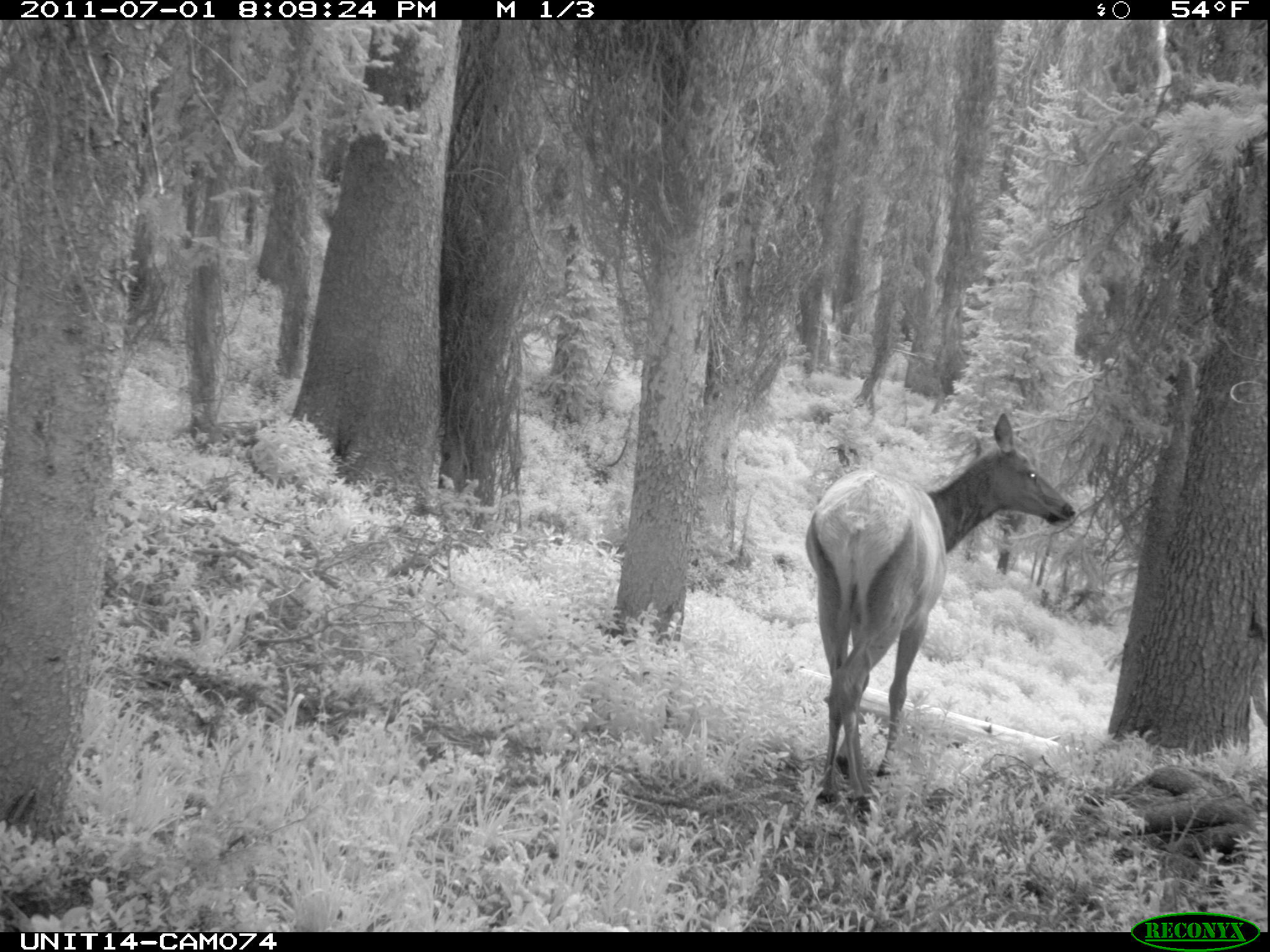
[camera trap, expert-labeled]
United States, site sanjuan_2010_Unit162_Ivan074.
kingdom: Animalia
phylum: Chordata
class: Mammalia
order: Artiodactyla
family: Cervidae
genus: Cervus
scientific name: Cervus elaphus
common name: red deer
Cervus elaphus (red deer).